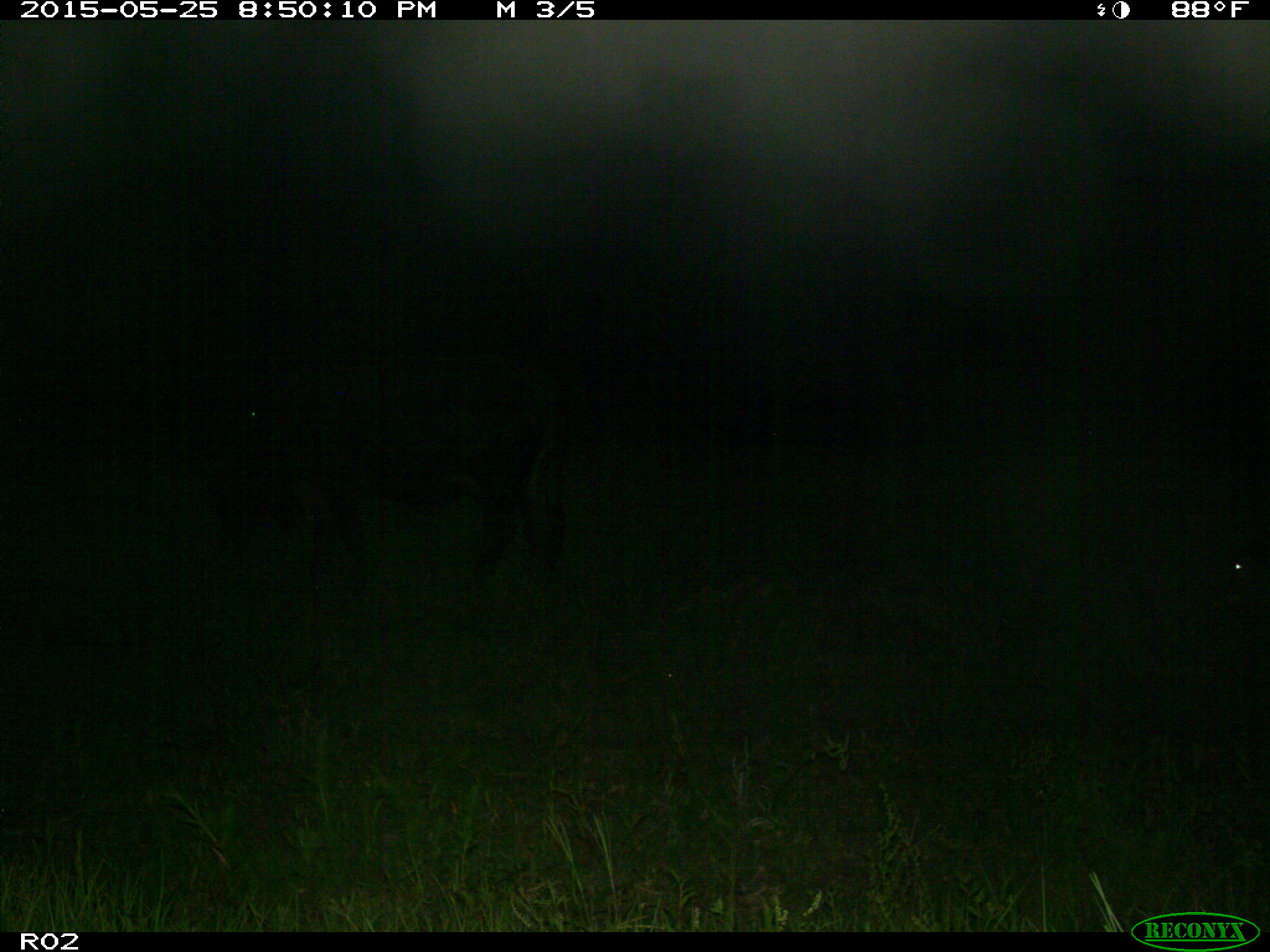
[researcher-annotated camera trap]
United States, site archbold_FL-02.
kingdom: Animalia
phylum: Chordata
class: Mammalia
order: Artiodactyla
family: Bovidae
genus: Bos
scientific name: Bos taurus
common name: domestic cow